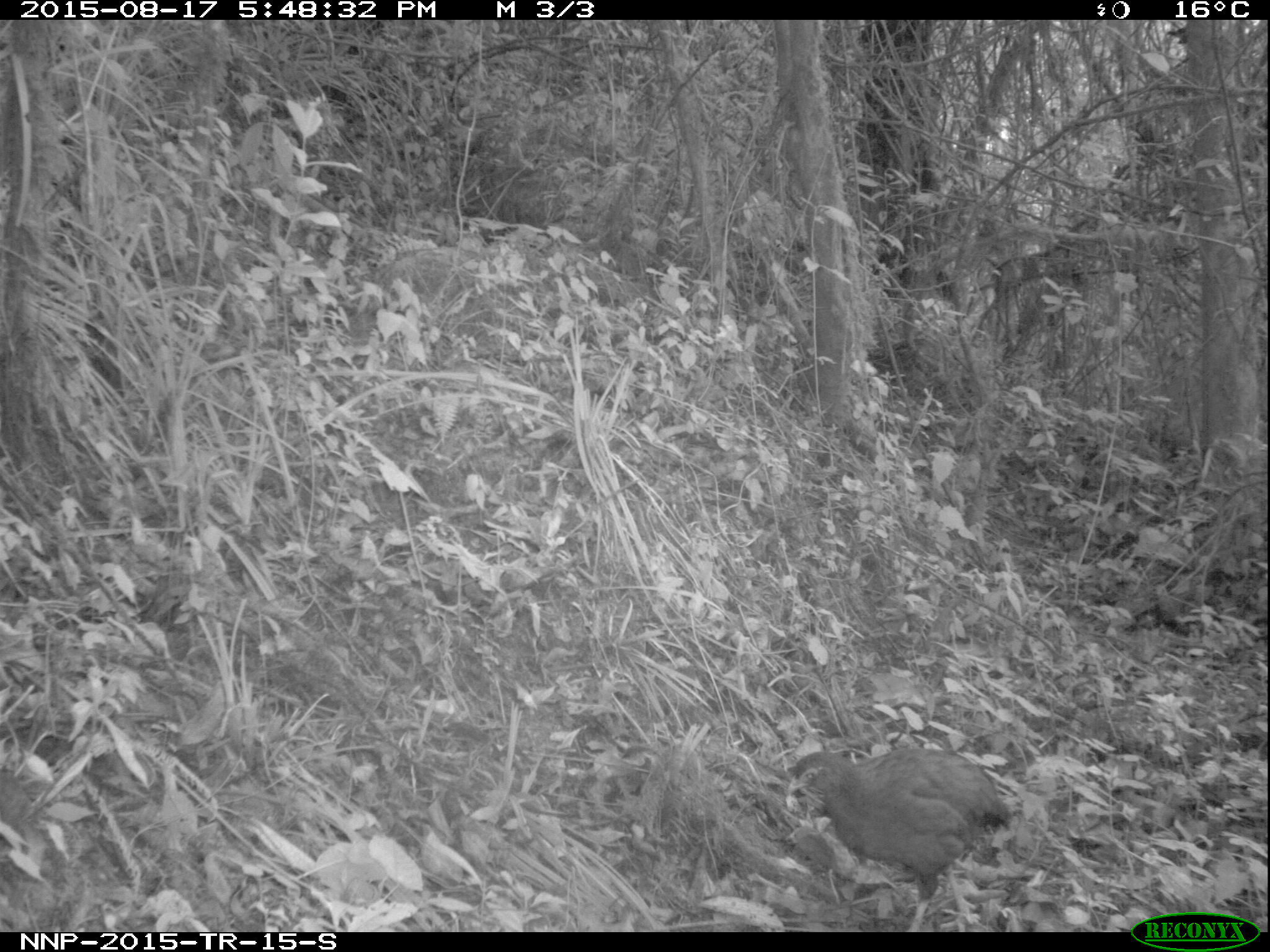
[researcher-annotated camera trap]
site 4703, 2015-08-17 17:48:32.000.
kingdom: Animalia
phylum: Chordata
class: Aves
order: Galliformes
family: Phasianidae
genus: Pternistis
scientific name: Pternistis nobilis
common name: handsome francolin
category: francolinus nobilis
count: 1